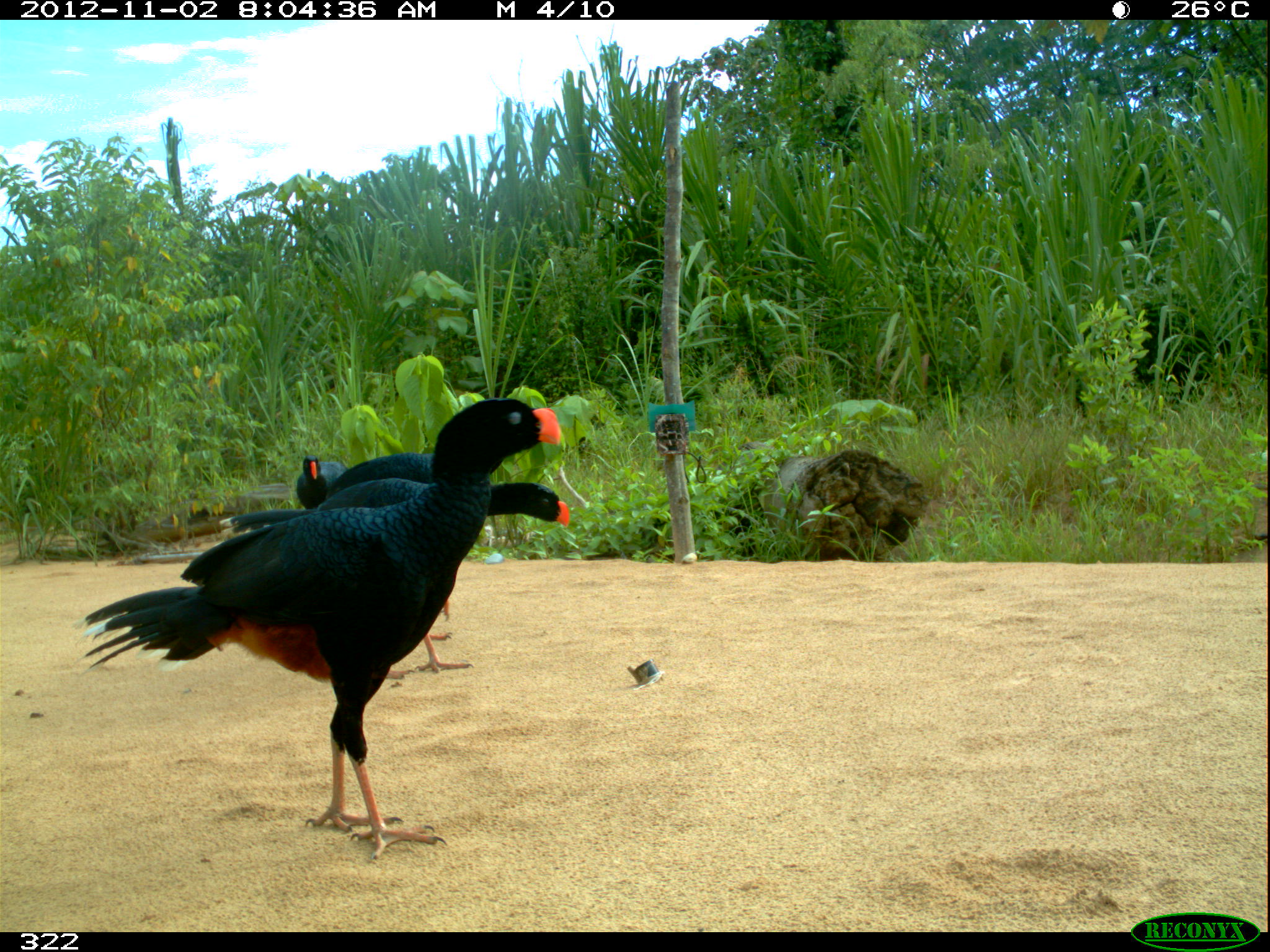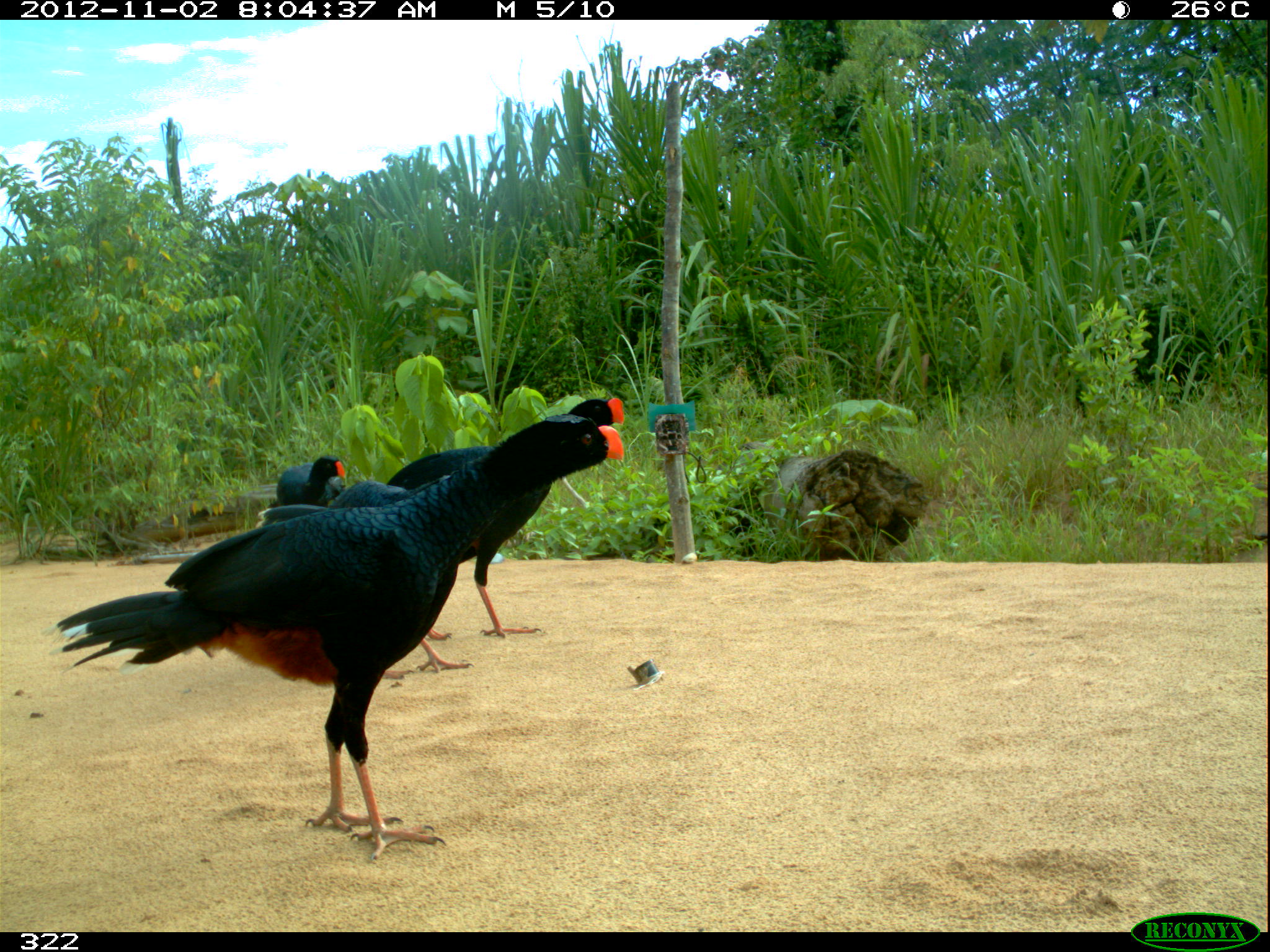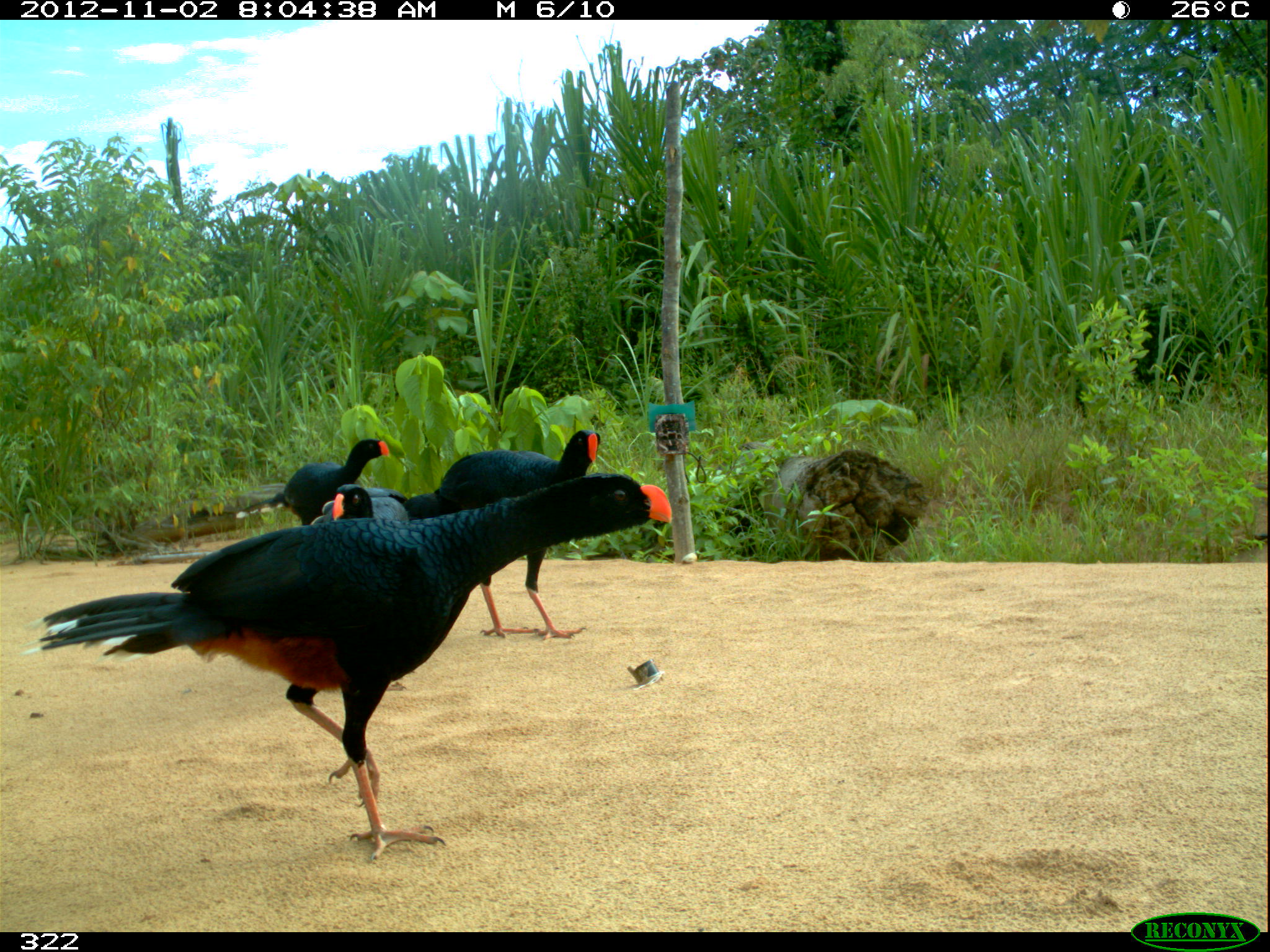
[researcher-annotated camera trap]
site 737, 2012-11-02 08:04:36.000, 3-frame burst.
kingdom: Animalia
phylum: Chordata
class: Aves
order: Galliformes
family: Cracidae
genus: Mitu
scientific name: Mitu tuberosum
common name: razor-billed curassow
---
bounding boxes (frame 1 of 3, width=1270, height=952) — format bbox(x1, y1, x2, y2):
mitu tuberosum: bbox(69, 396, 562, 860); bbox(217, 475, 570, 678); bbox(325, 452, 449, 620); bbox(295, 454, 346, 509)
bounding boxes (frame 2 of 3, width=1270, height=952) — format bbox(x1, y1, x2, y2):
mitu tuberosum: bbox(40, 415, 625, 859); bbox(385, 396, 624, 638); bbox(255, 477, 449, 675); bbox(275, 455, 345, 507)